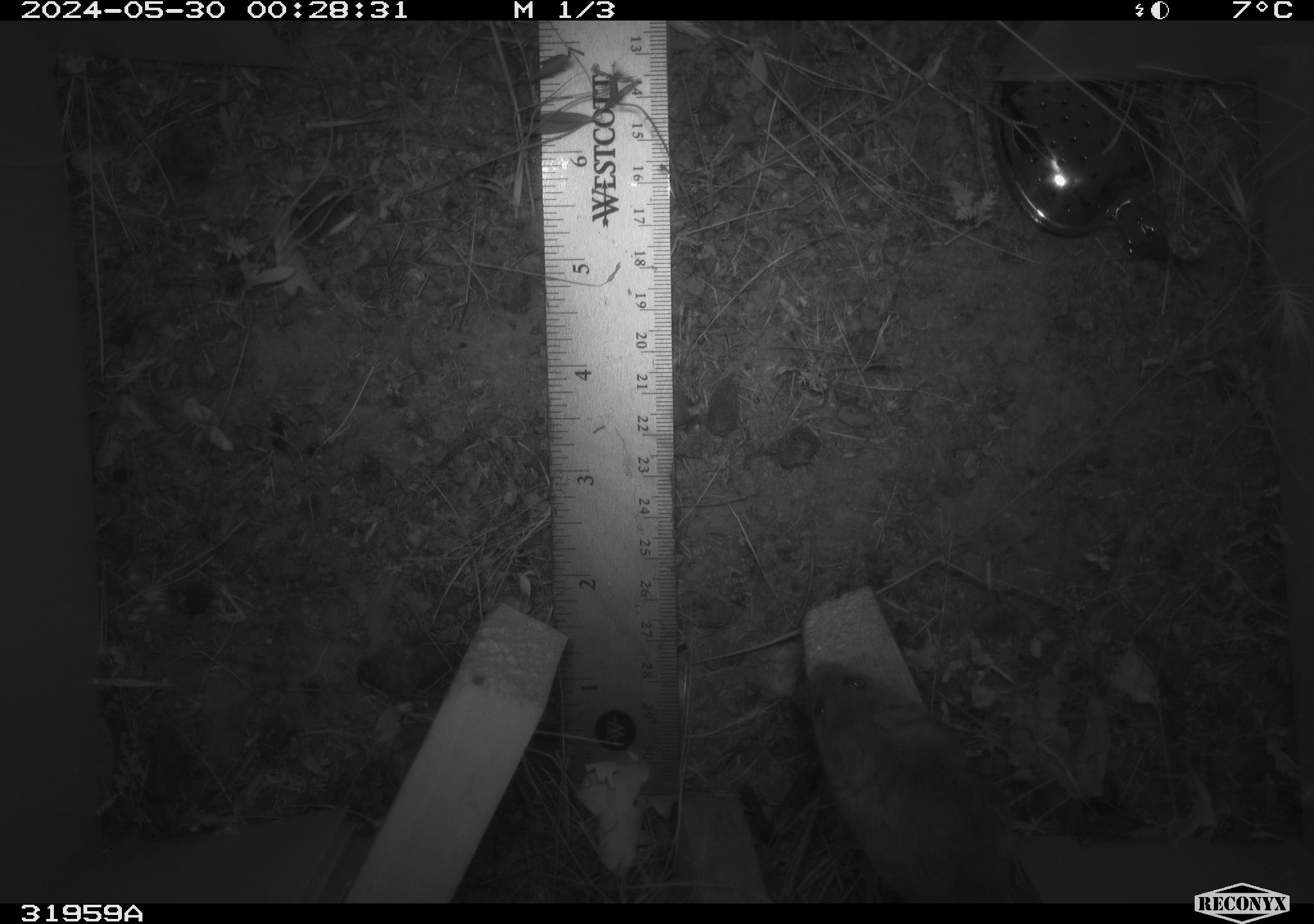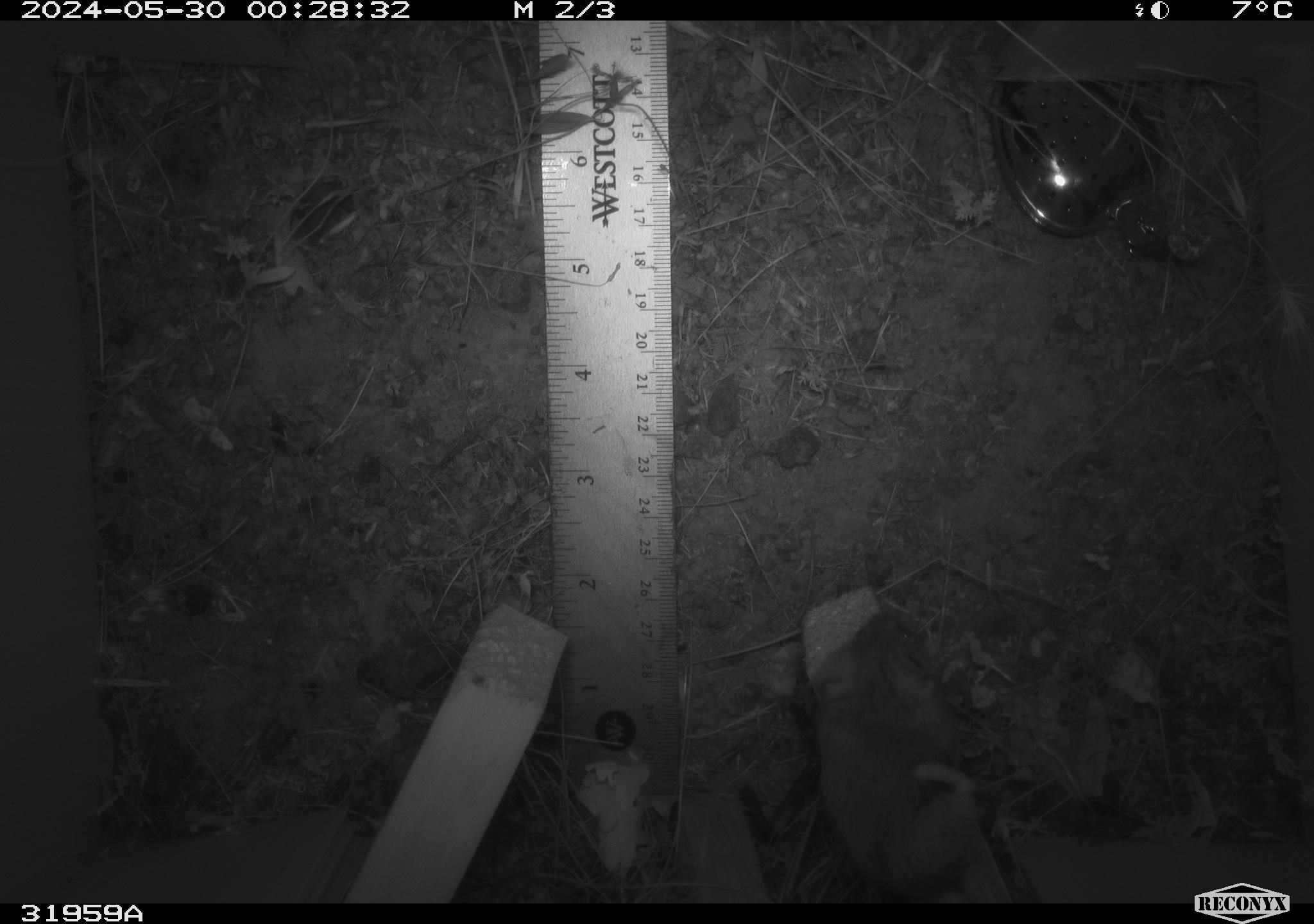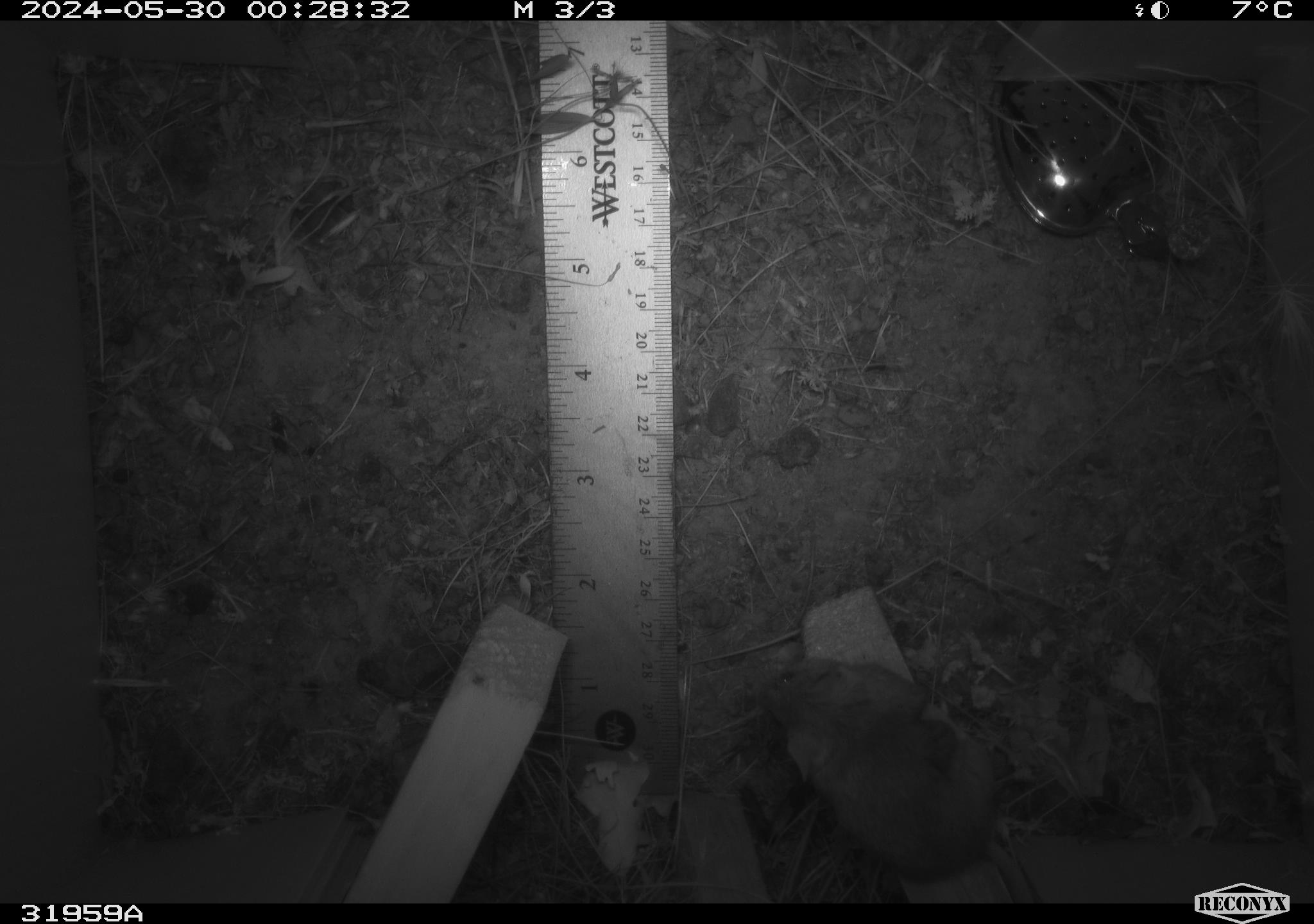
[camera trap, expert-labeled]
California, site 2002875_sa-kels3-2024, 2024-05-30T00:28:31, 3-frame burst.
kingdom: Animalia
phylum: Chordata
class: Mammalia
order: Rodentia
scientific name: Rodentia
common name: rodent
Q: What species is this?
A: Rodent (Rodentia).